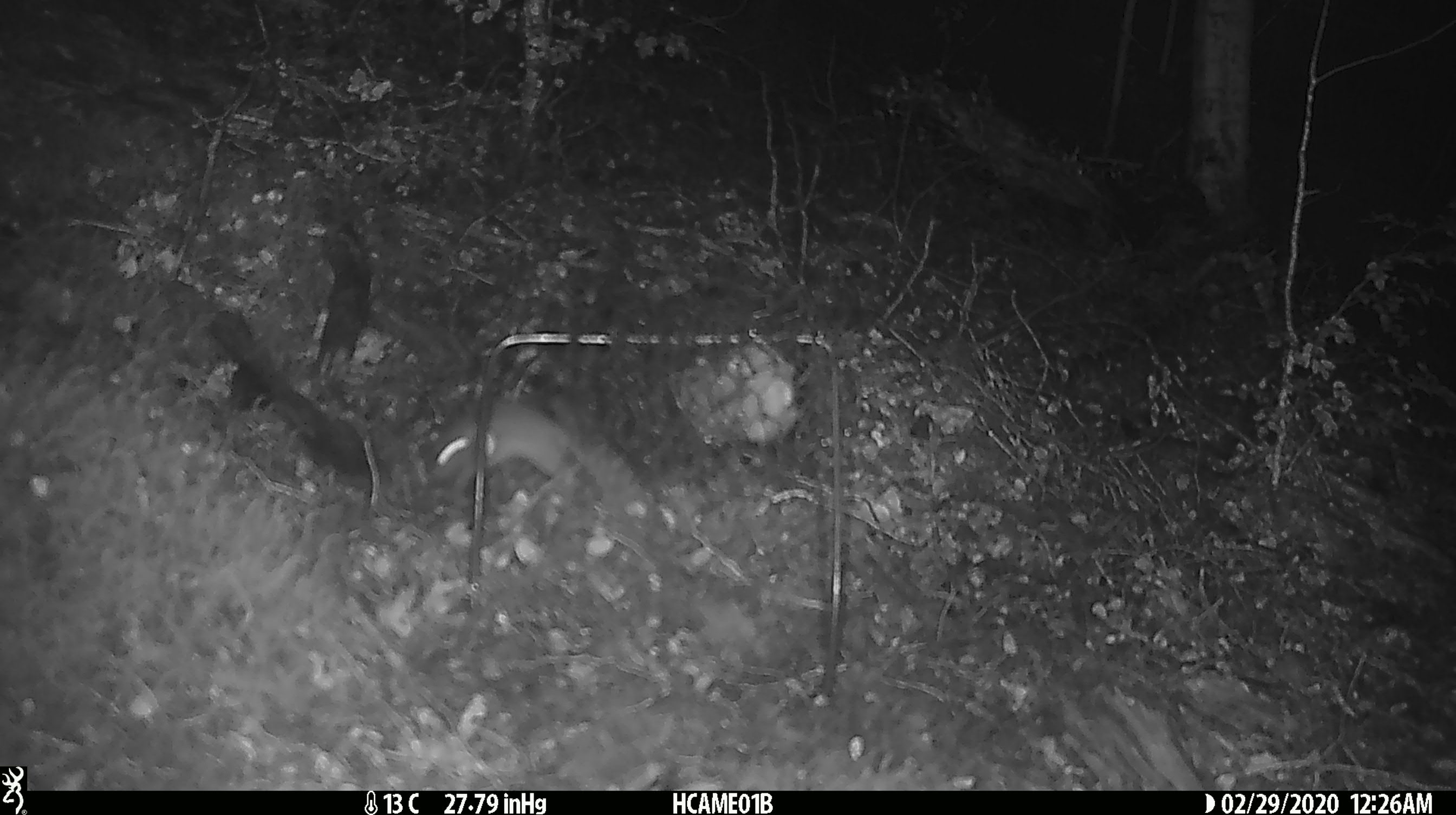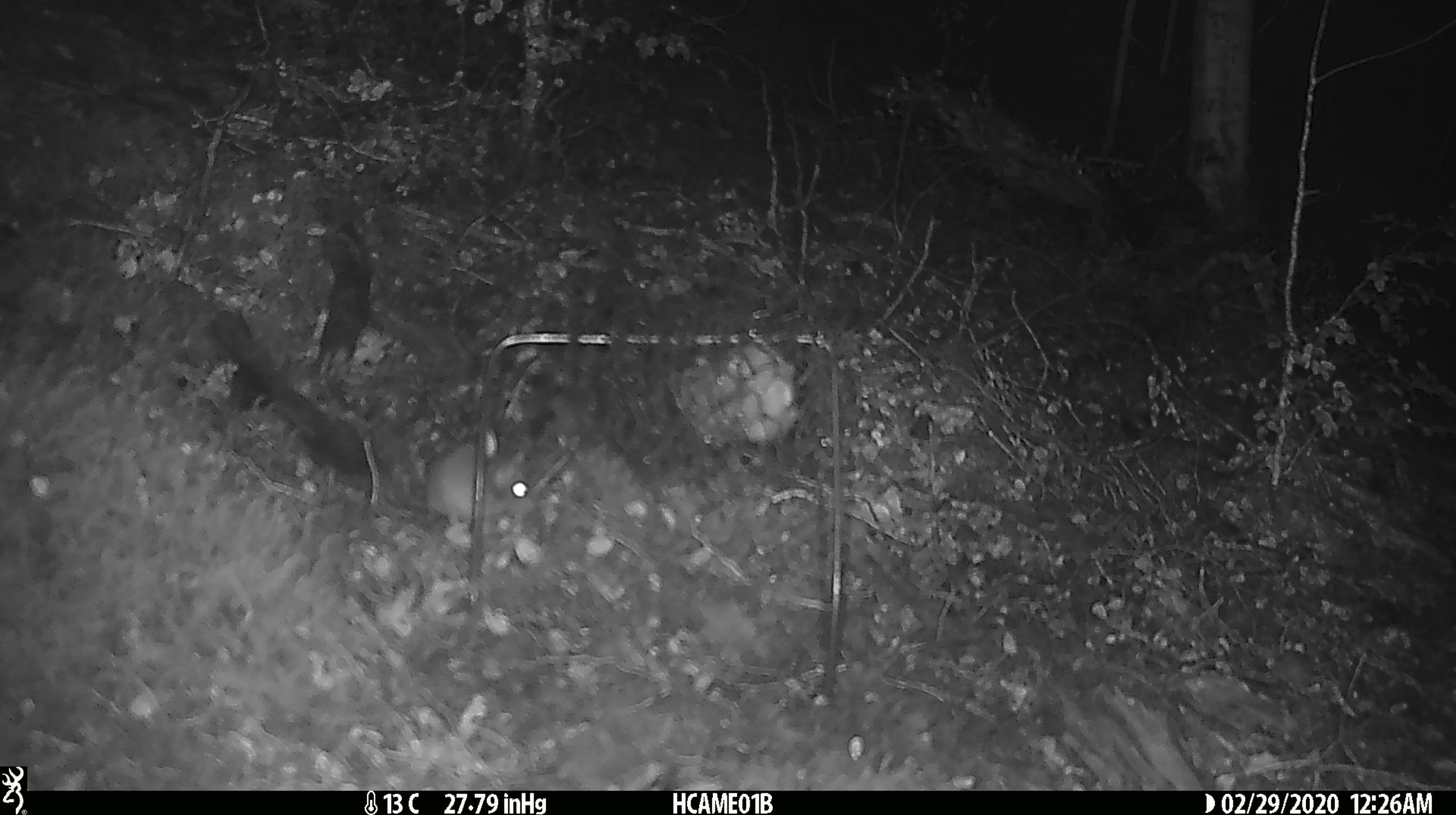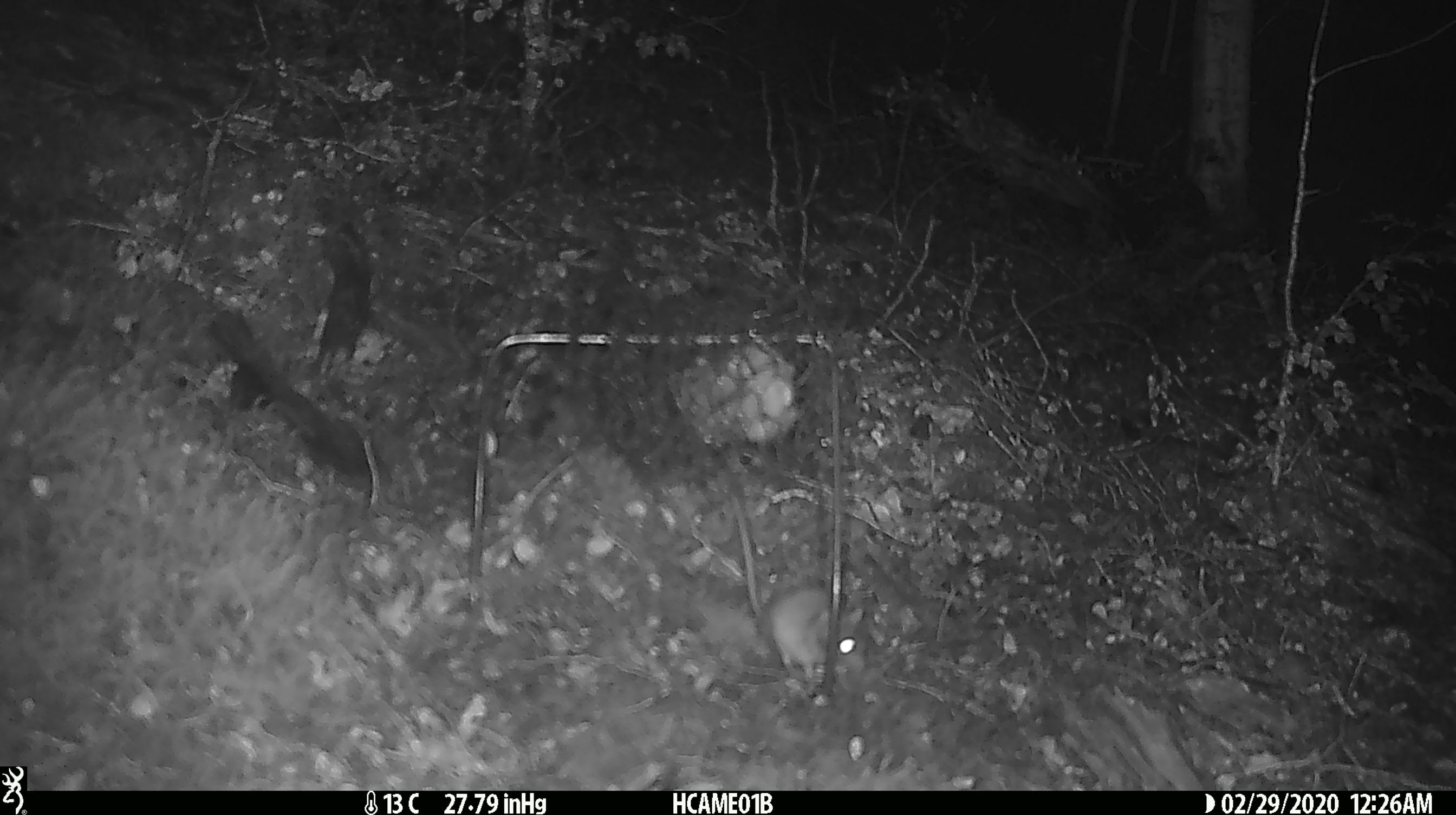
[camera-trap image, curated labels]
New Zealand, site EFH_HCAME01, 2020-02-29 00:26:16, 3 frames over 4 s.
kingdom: Animalia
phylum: Chordata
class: Mammalia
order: Rodentia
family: Muridae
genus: Mus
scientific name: Mus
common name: mouse